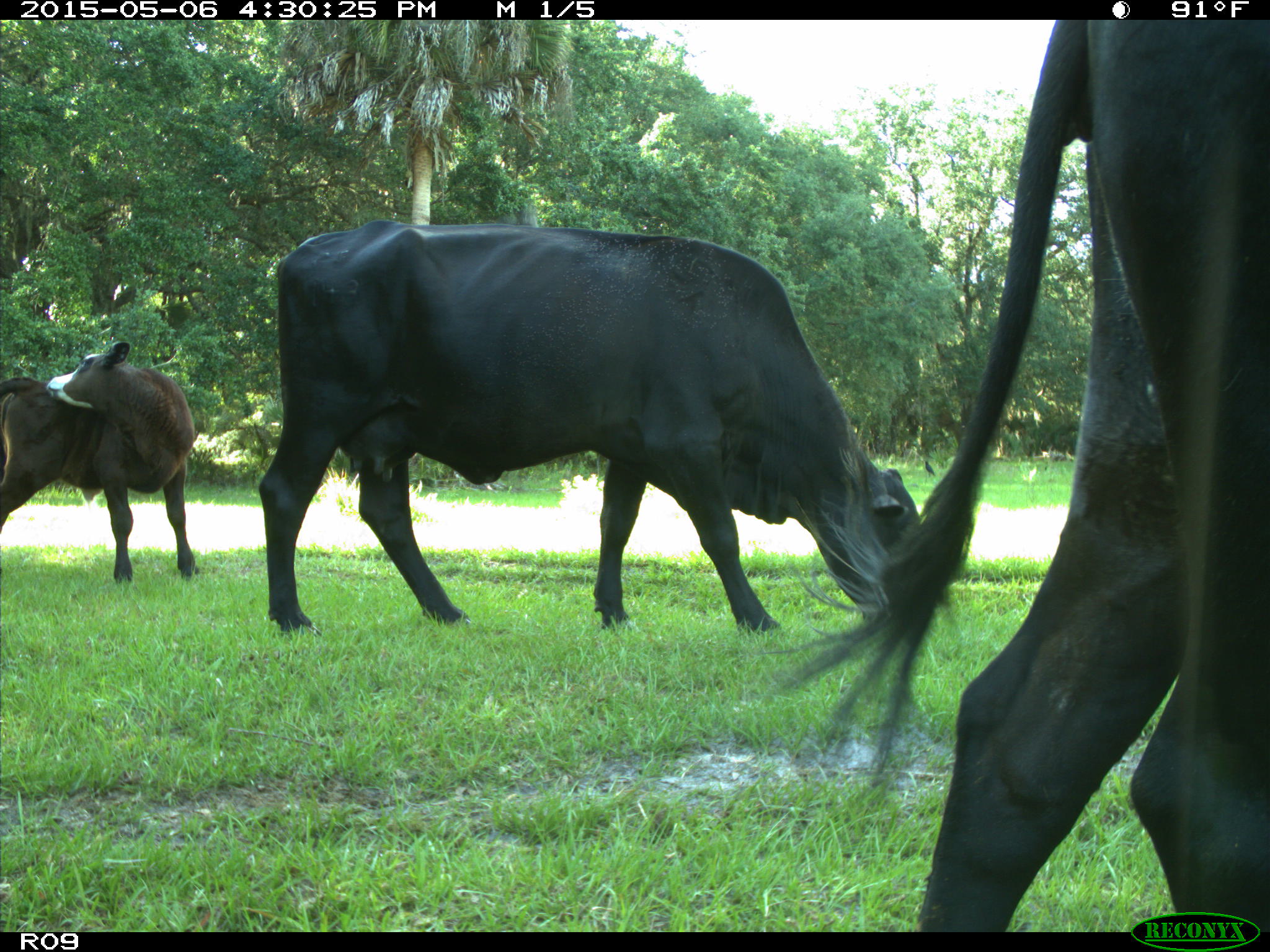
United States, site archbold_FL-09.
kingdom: Animalia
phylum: Chordata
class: Mammalia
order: Artiodactyla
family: Bovidae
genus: Bos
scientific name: Bos taurus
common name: domestic cow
Bos taurus (domestic cow).